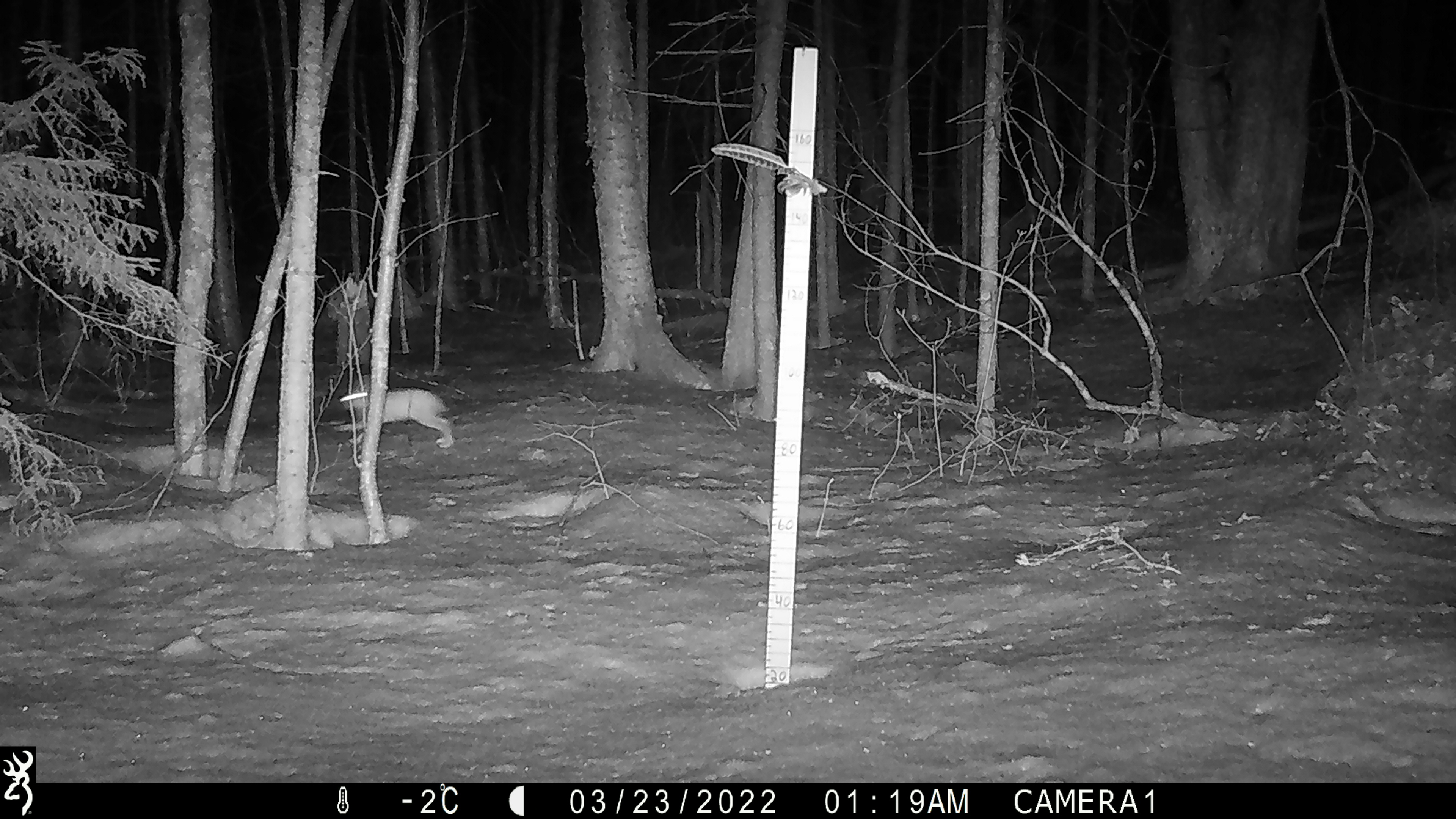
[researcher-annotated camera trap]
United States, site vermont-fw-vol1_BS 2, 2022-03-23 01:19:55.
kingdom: Animalia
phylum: Chordata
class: Mammalia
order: Lagomorpha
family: Leporidae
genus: Lepus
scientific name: Lepus americanus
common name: snowshoe hare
Snowshoe hare (Lepus americanus).